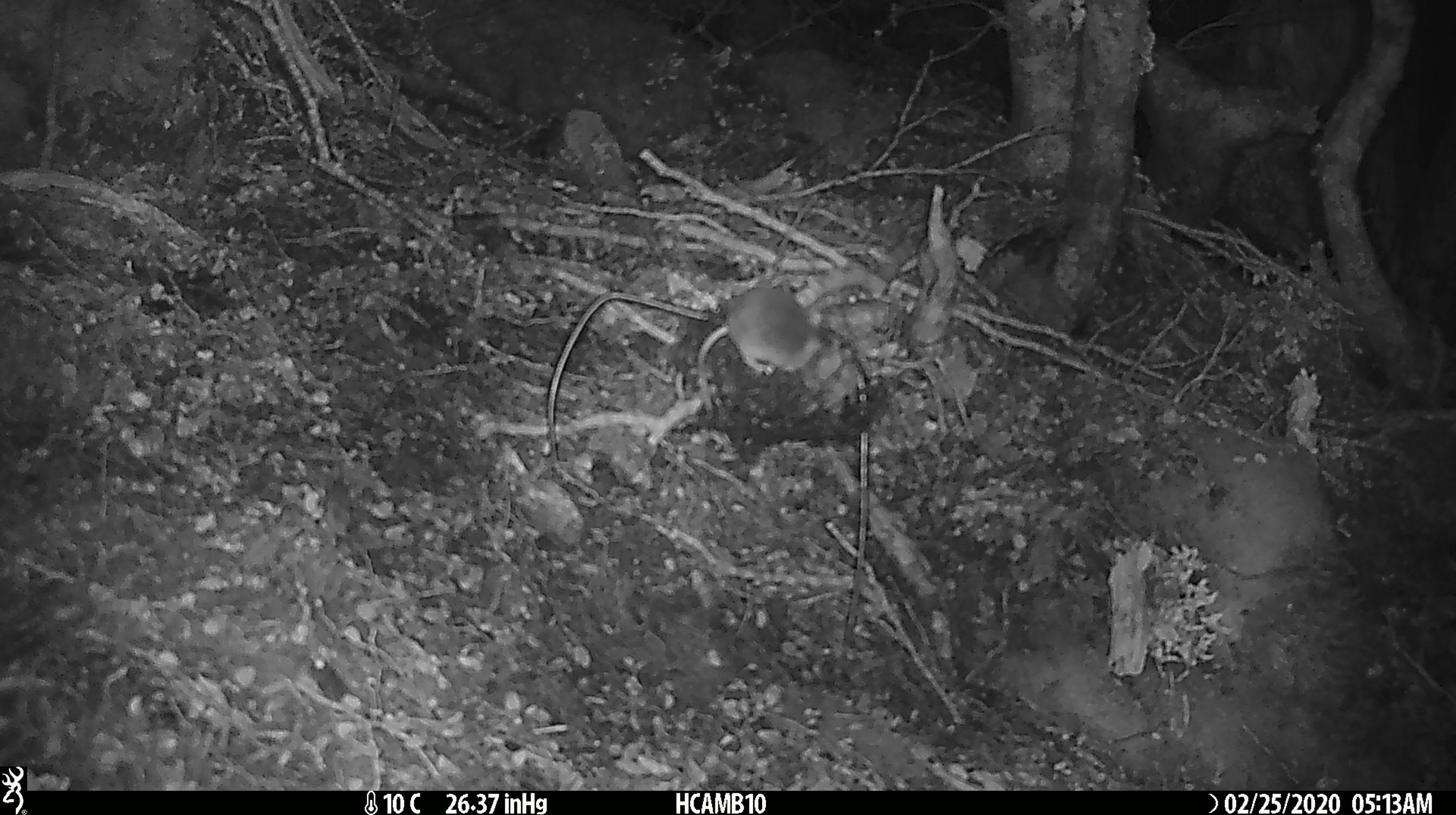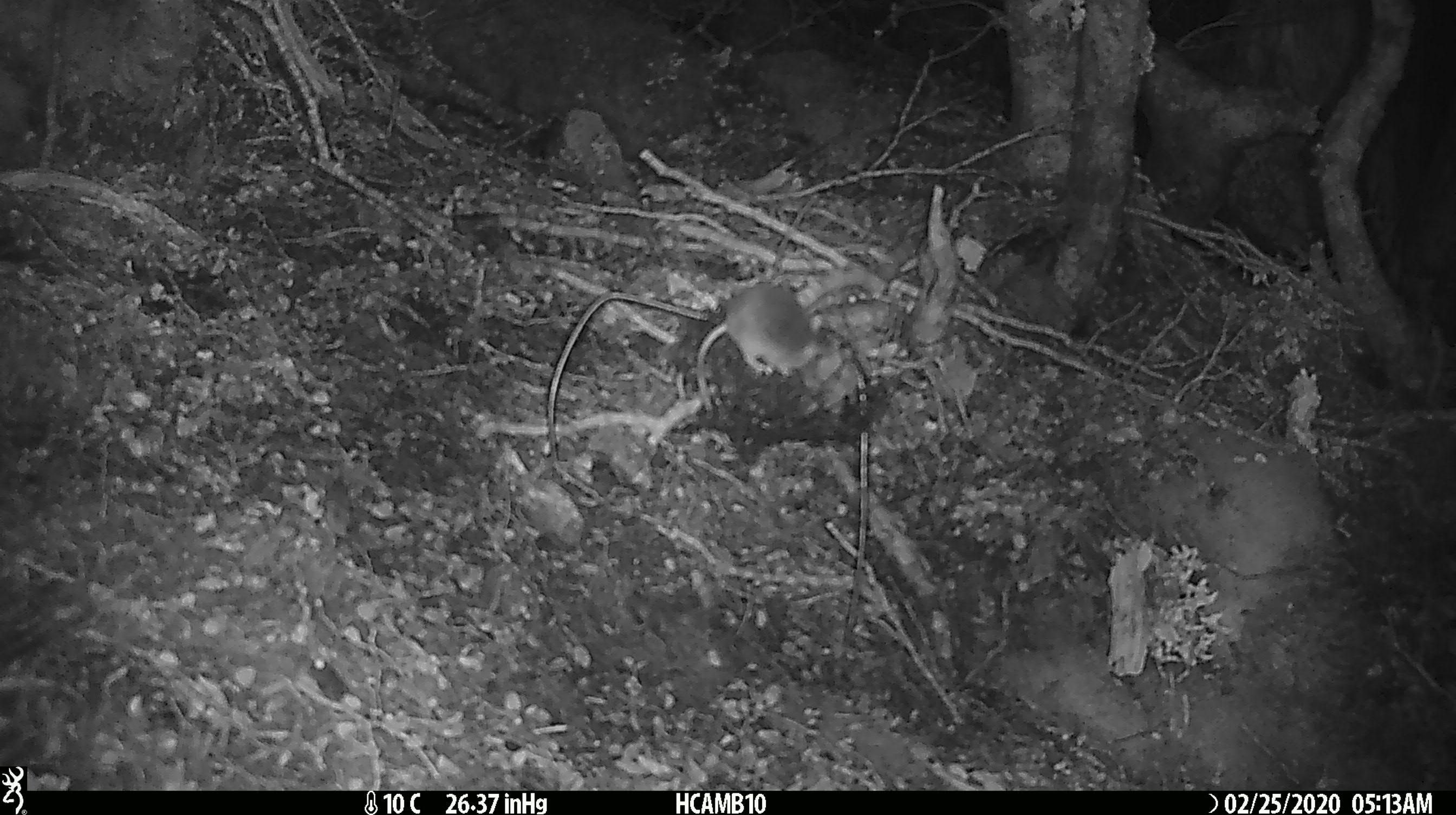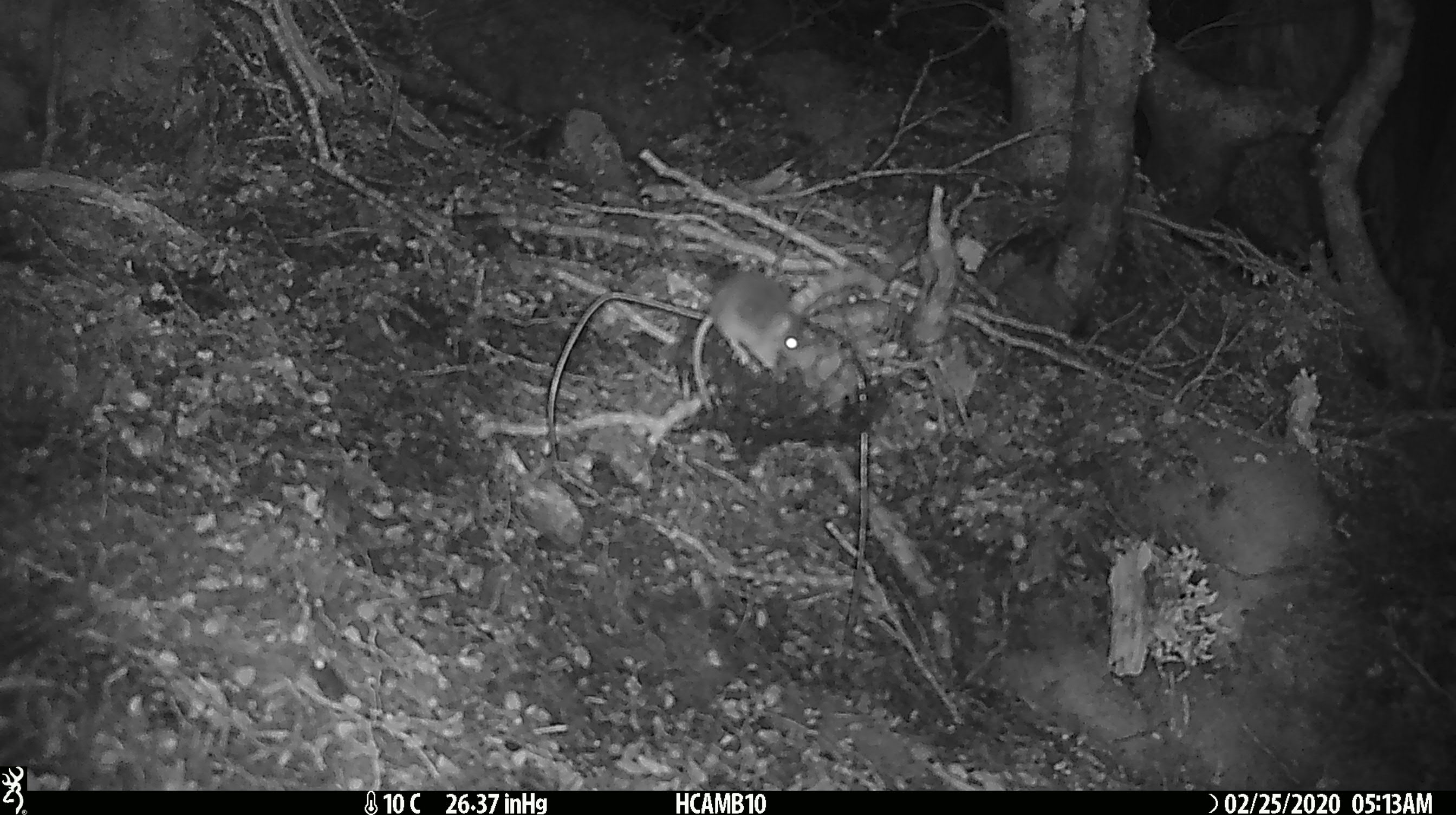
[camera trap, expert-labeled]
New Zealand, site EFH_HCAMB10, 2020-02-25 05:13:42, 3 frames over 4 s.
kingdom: Animalia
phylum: Chordata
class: Mammalia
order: Rodentia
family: Muridae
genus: Mus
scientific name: Mus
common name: mouse